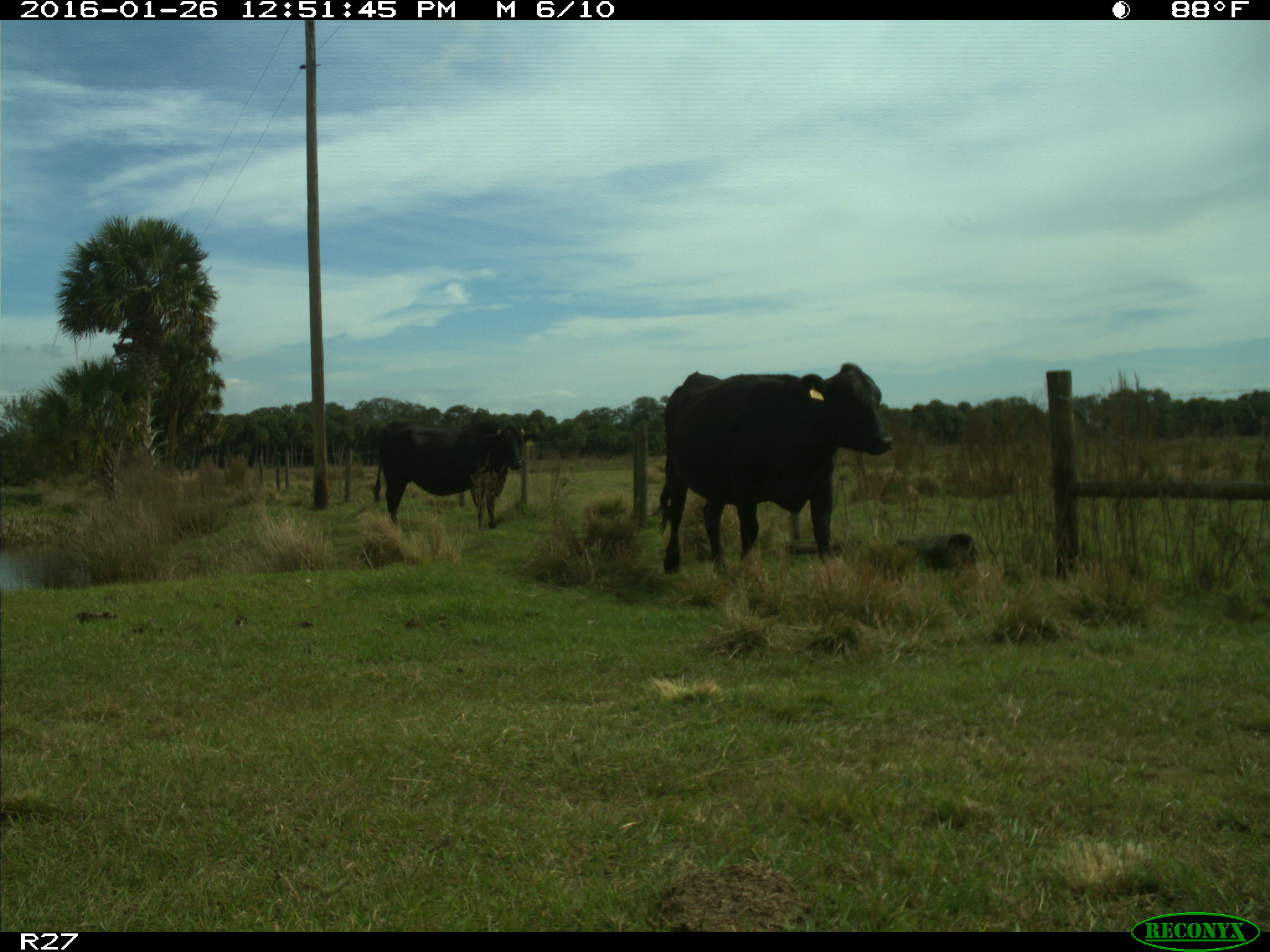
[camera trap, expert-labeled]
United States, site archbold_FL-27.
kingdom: Animalia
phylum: Chordata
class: Mammalia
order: Artiodactyla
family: Bovidae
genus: Bos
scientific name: Bos taurus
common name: domestic cow